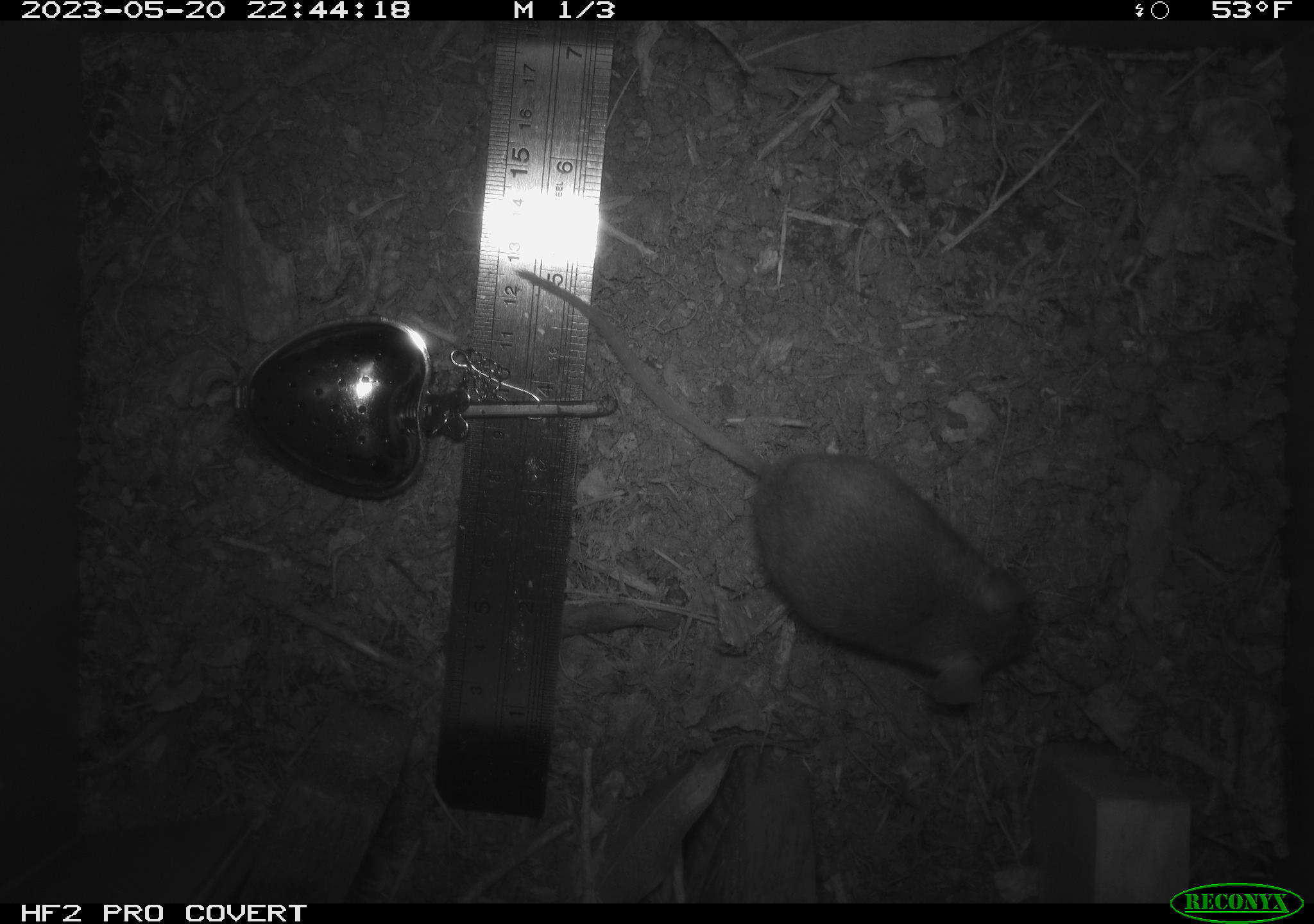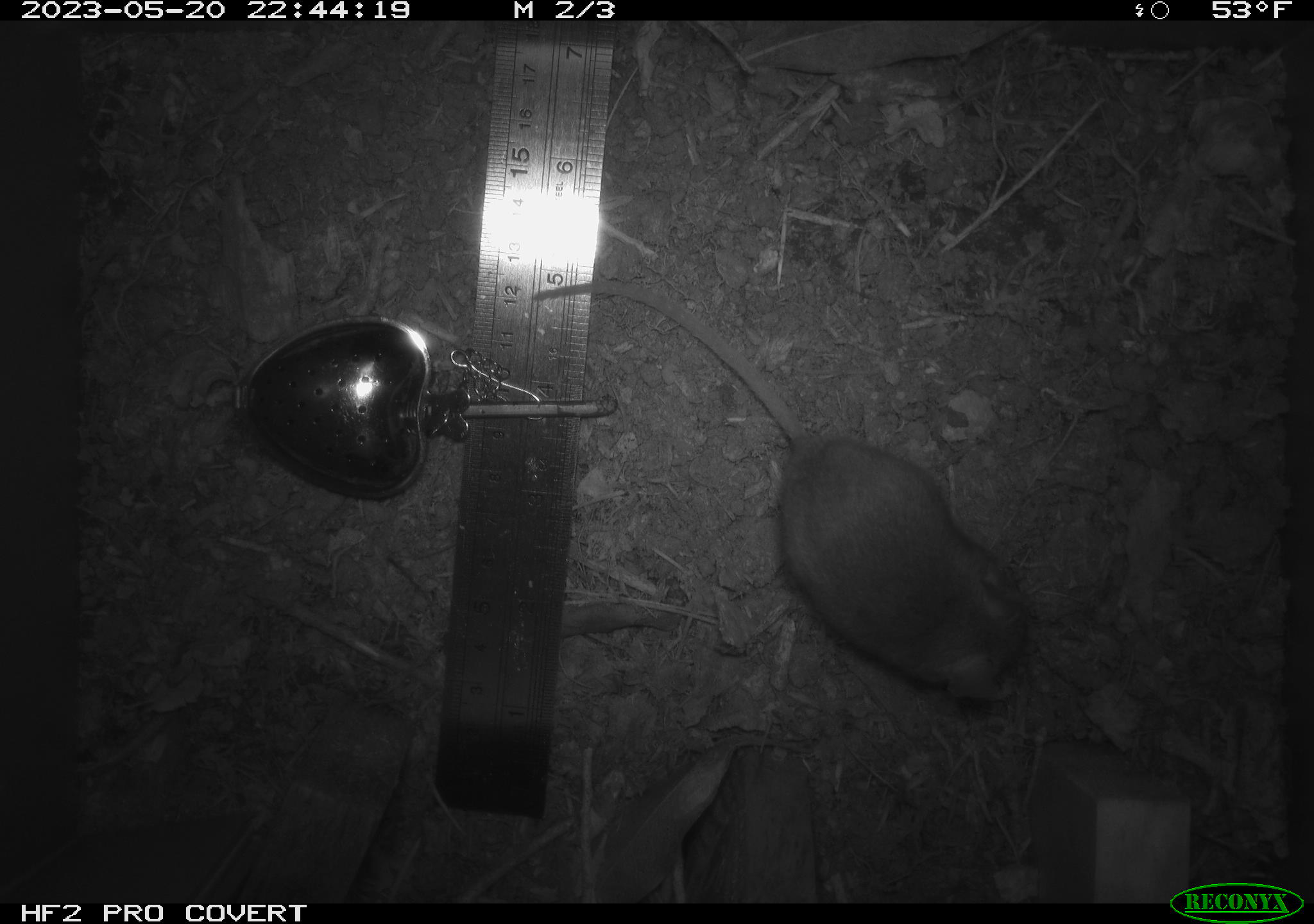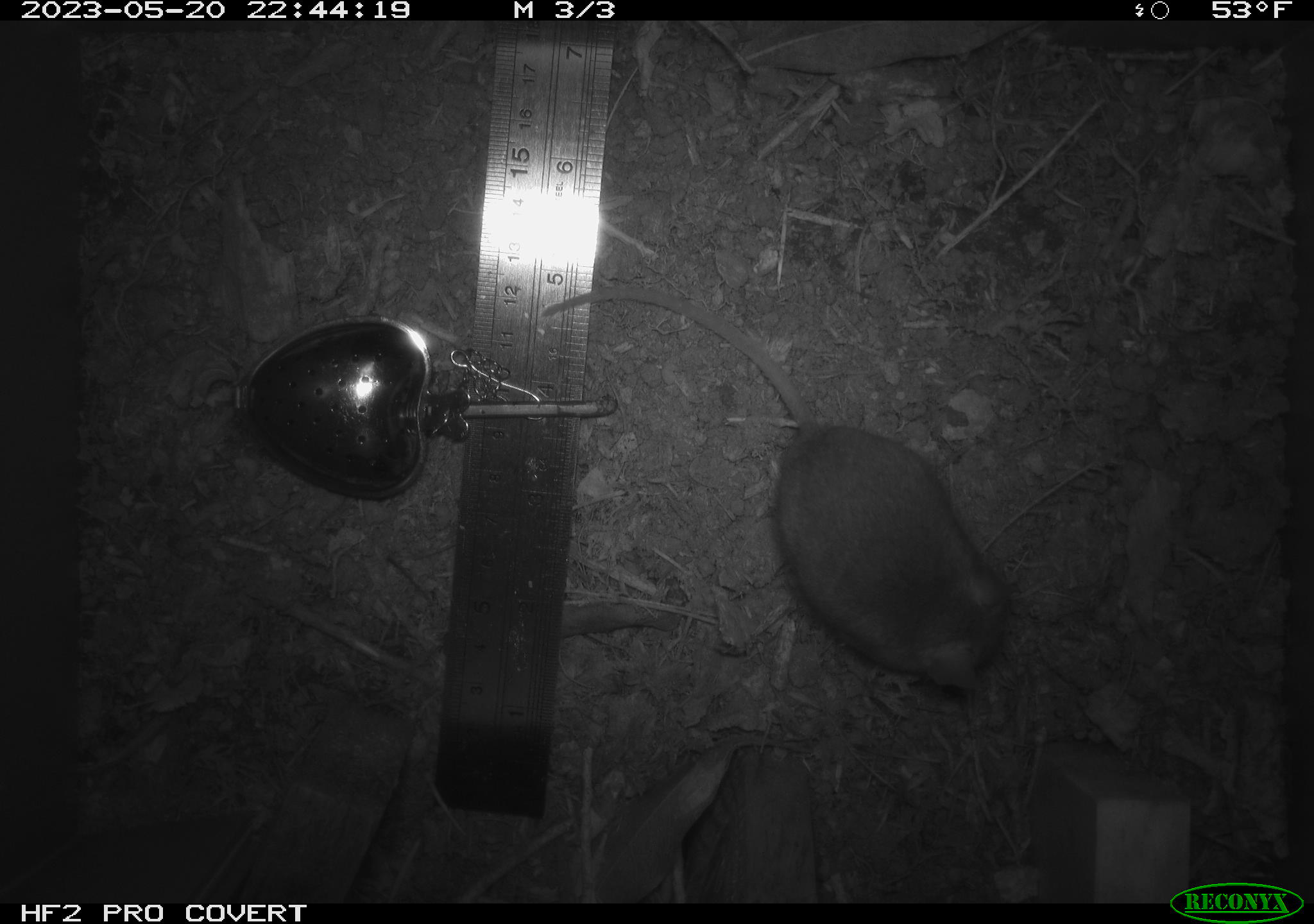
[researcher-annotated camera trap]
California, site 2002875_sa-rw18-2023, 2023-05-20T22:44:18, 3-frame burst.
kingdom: Animalia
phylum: Chordata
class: Mammalia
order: Rodentia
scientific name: Rodentia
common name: mouse species